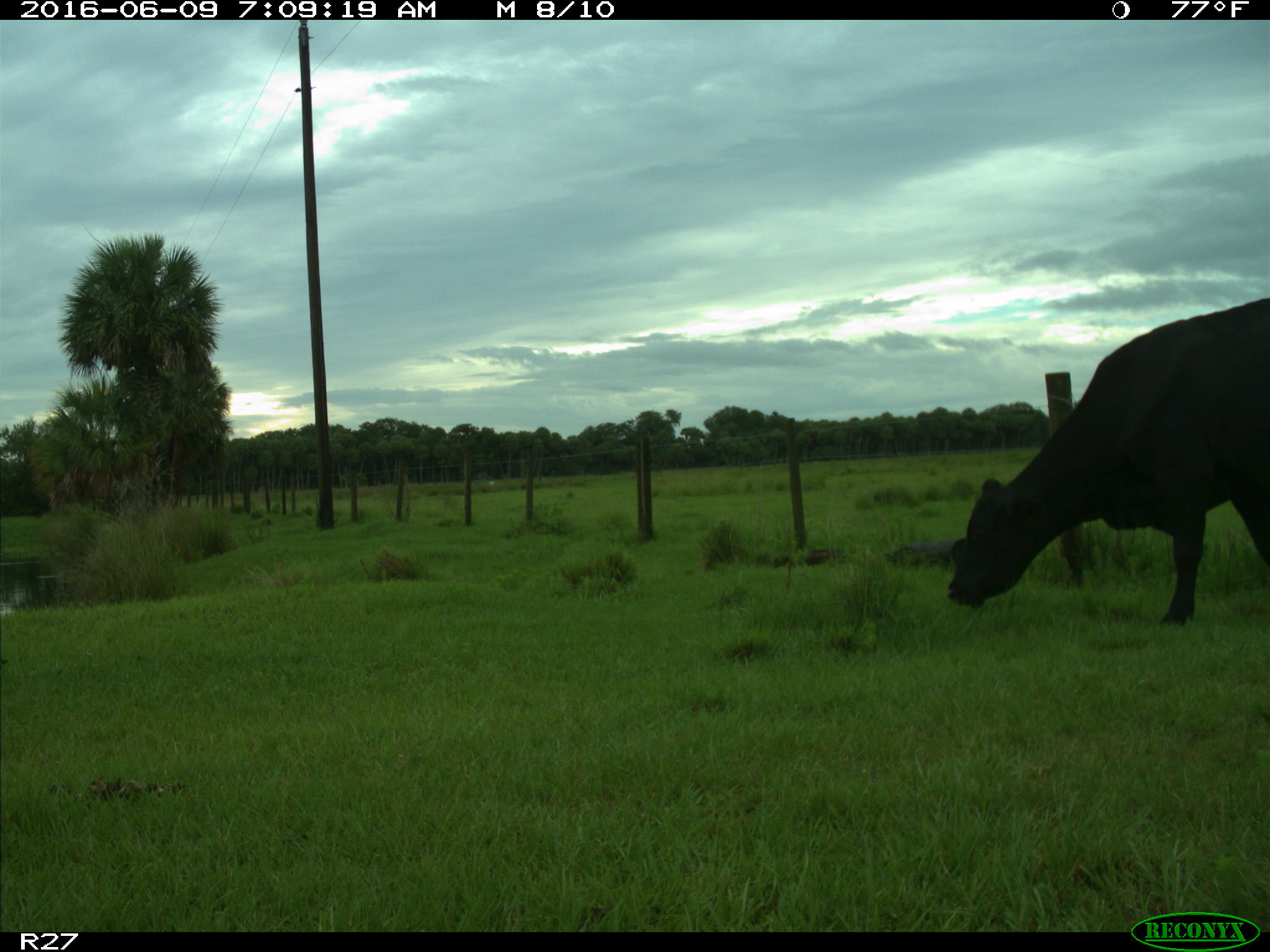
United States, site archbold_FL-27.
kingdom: Animalia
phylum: Chordata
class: Mammalia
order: Artiodactyla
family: Bovidae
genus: Bos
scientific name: Bos taurus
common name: domestic cow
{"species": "Bos taurus (domestic cow)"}